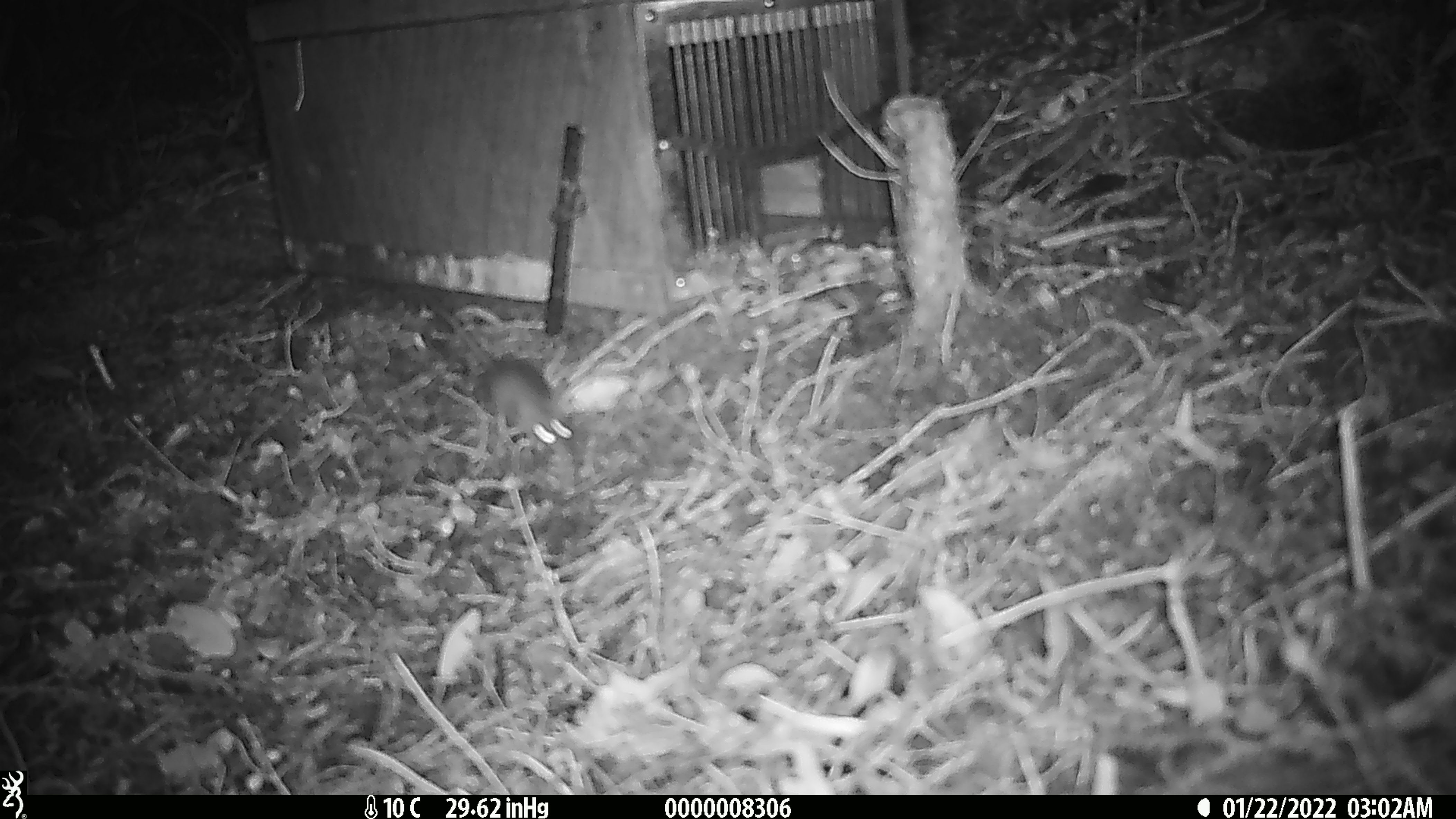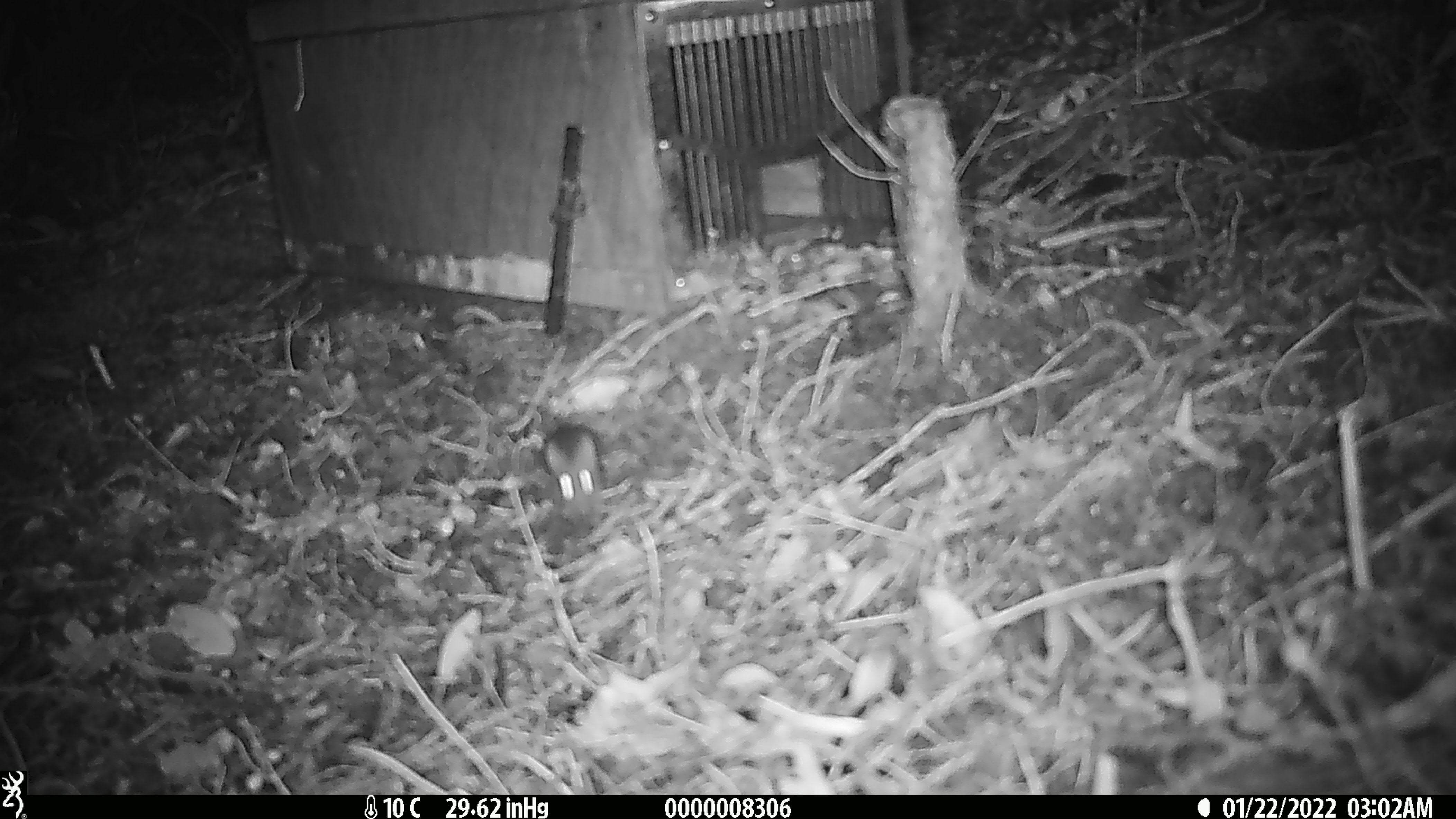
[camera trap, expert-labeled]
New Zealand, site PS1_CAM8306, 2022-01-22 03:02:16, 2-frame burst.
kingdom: Animalia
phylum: Chordata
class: Mammalia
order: Rodentia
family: Muridae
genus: Mus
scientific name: Mus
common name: mouse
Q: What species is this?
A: Mouse (Mus).